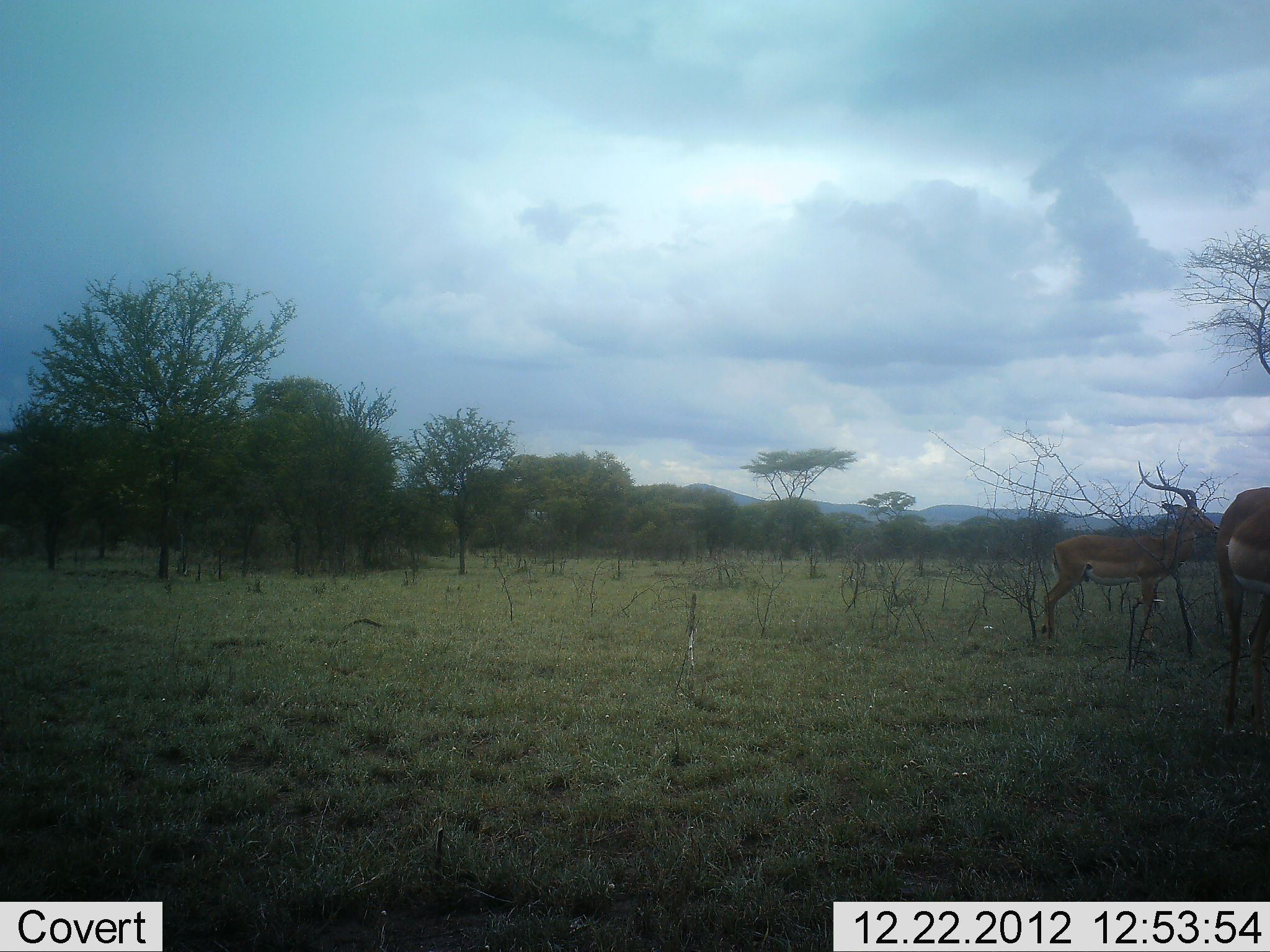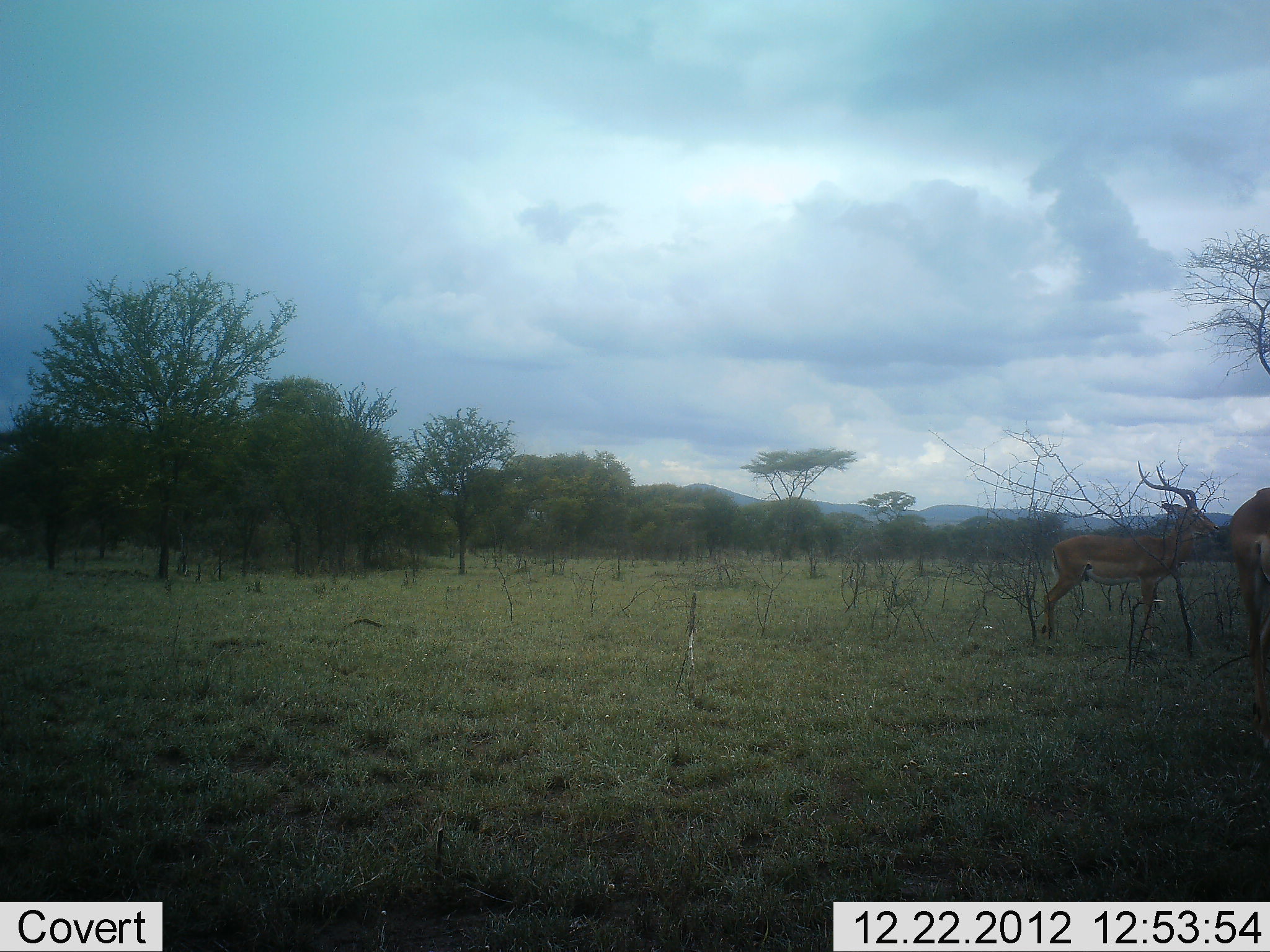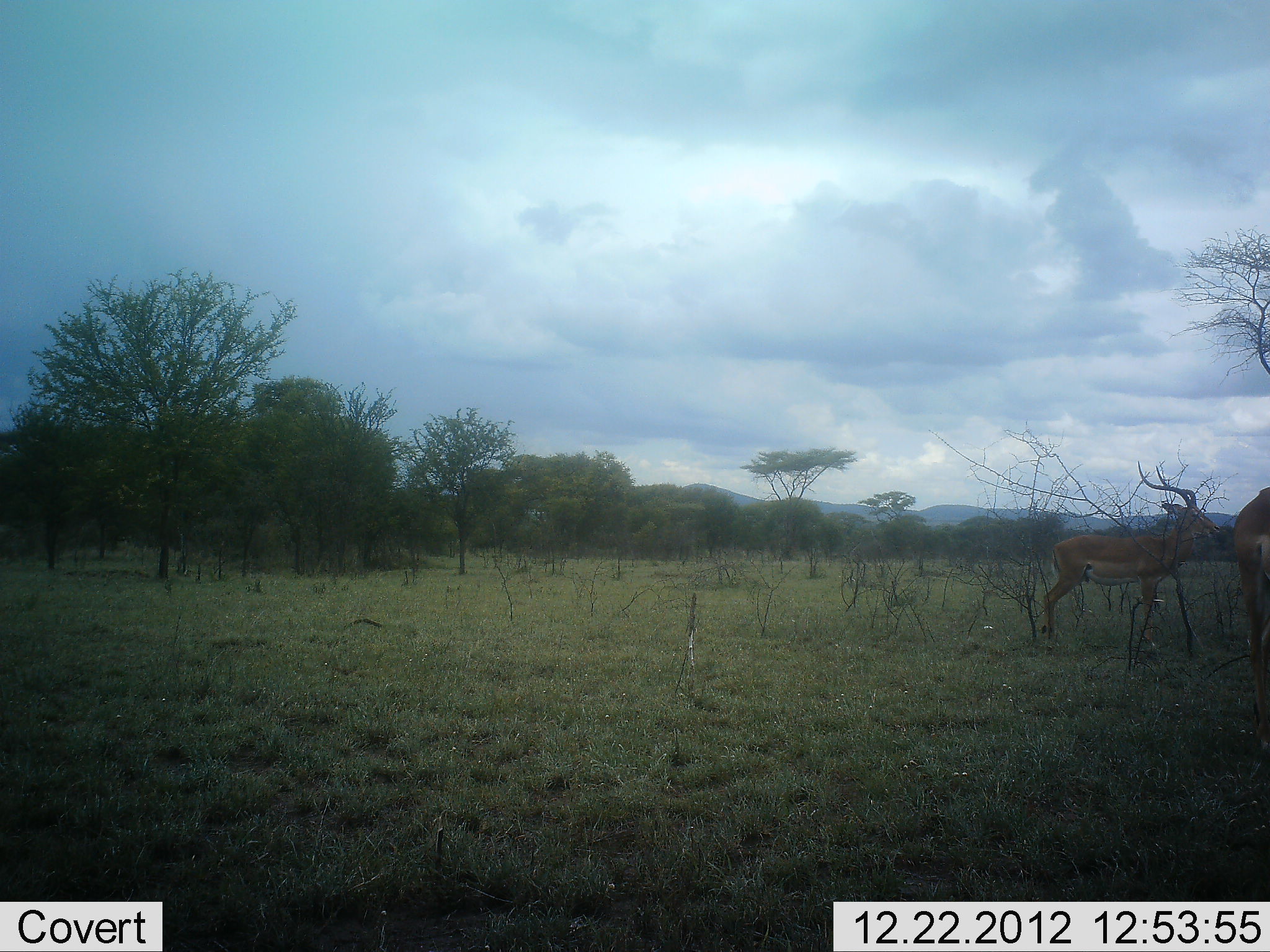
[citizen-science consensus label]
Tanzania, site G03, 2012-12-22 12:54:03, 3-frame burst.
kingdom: Animalia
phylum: Chordata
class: Mammalia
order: Artiodactyla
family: Bovidae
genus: Aepyceros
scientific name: Aepyceros melampus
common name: impala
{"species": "impala (Aepyceros melampus)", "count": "2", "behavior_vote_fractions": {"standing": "89%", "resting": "0%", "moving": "11%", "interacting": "0%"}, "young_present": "0%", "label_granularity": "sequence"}